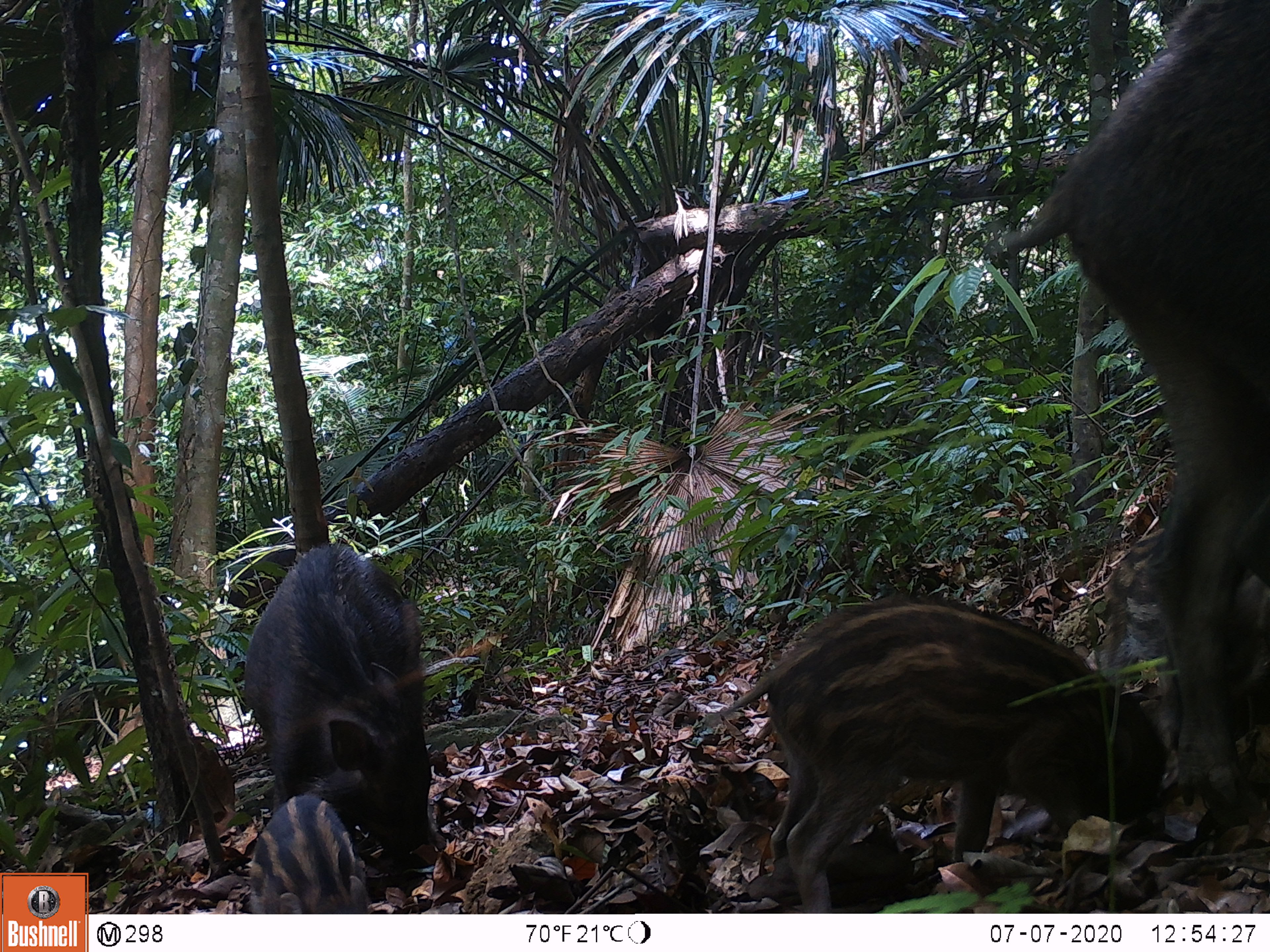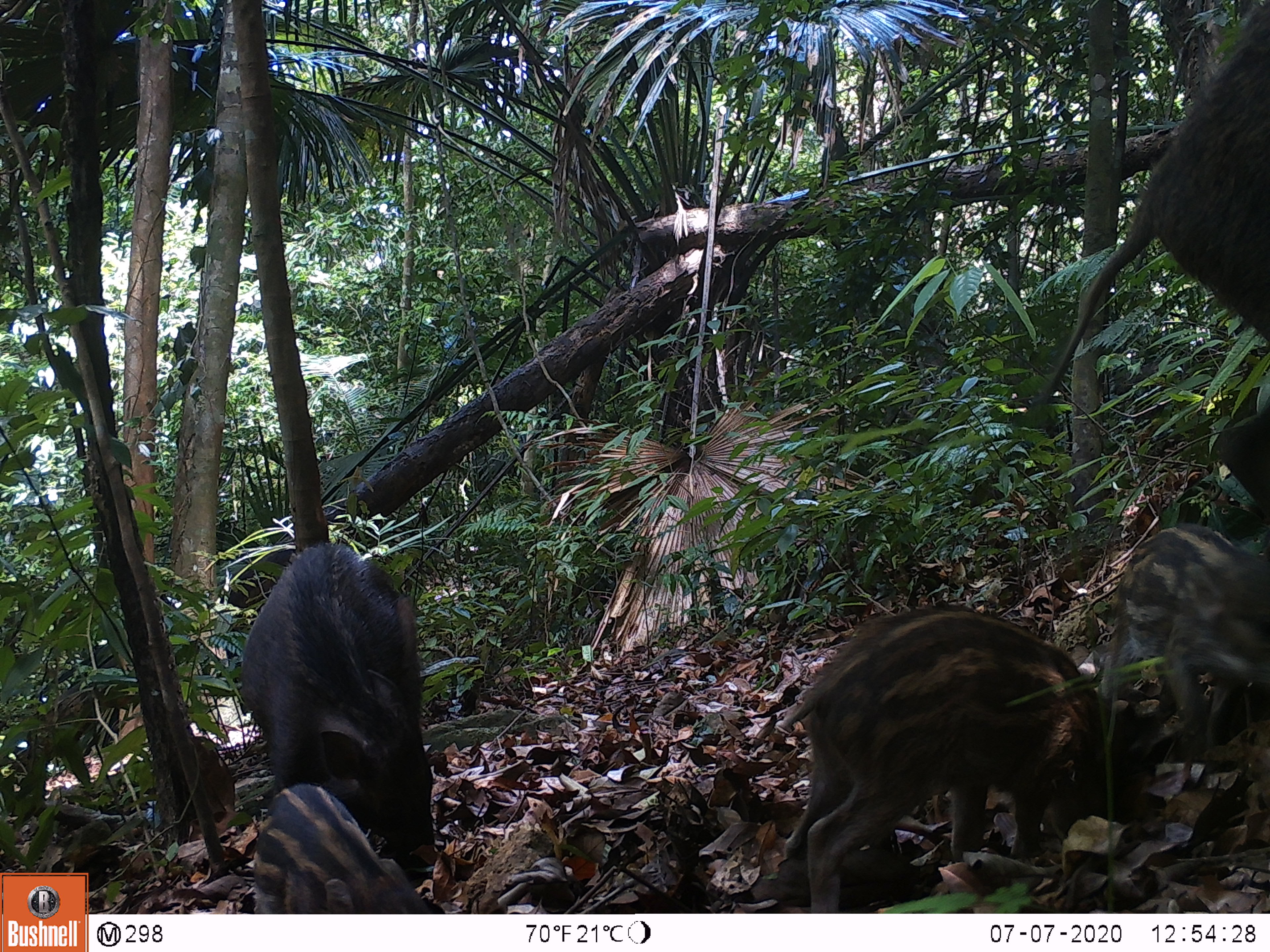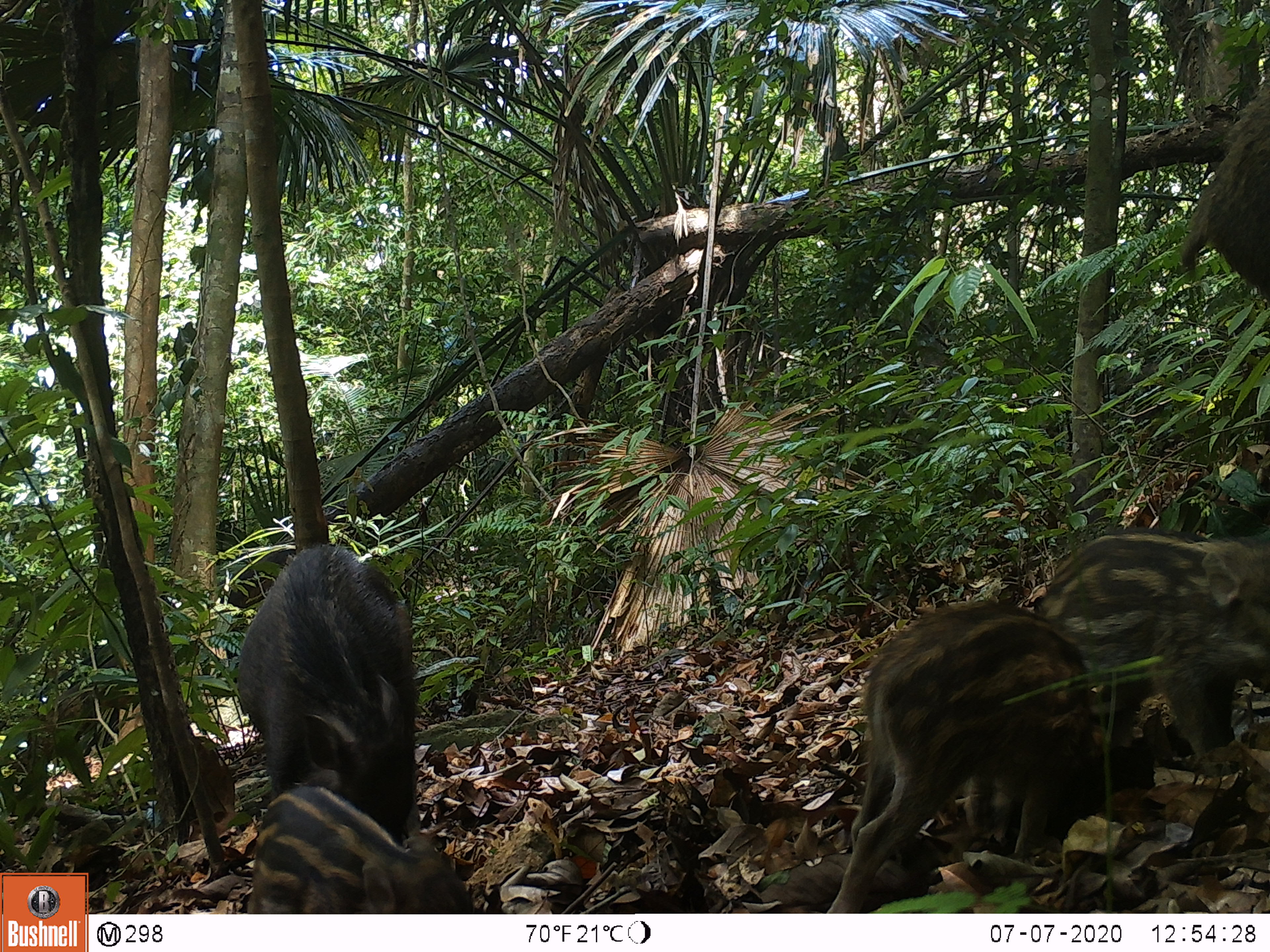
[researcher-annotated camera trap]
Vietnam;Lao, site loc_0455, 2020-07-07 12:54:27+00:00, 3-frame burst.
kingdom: Animalia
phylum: Chordata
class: Mammalia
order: Artiodactyla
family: Suidae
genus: Sus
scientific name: Sus scrofa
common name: eurasian wild pig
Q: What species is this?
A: Eurasian wild pig (Sus scrofa).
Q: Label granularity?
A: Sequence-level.